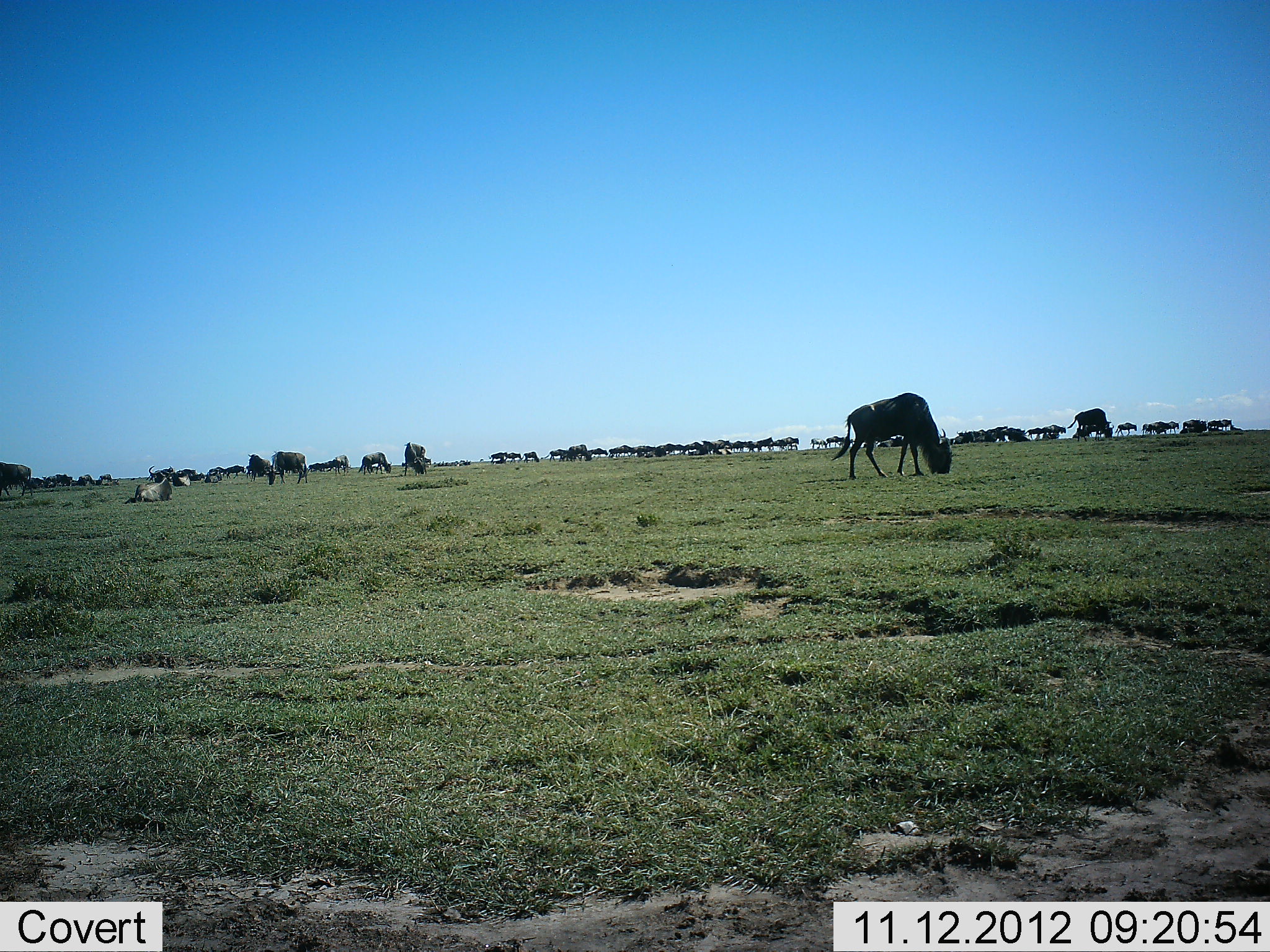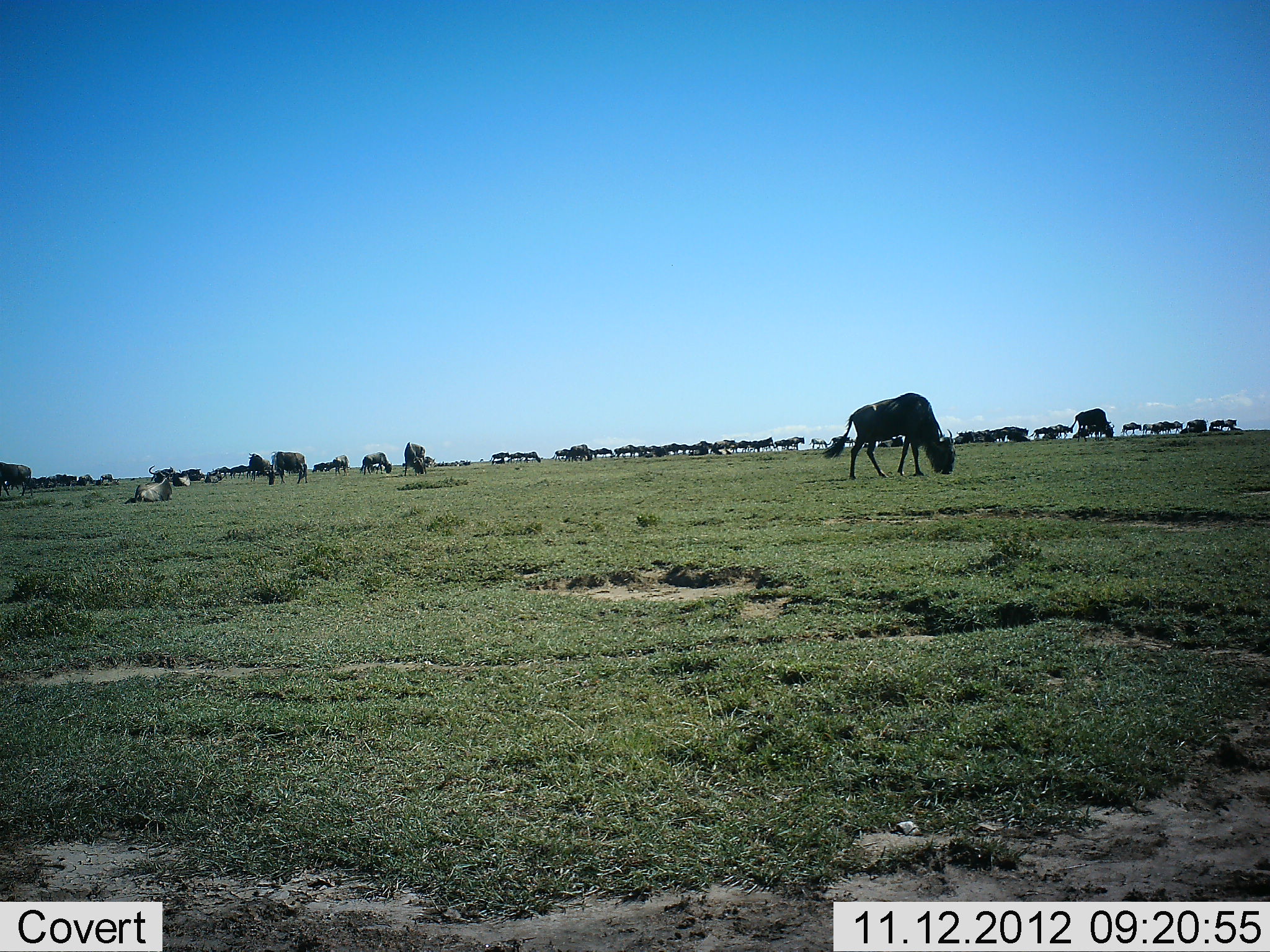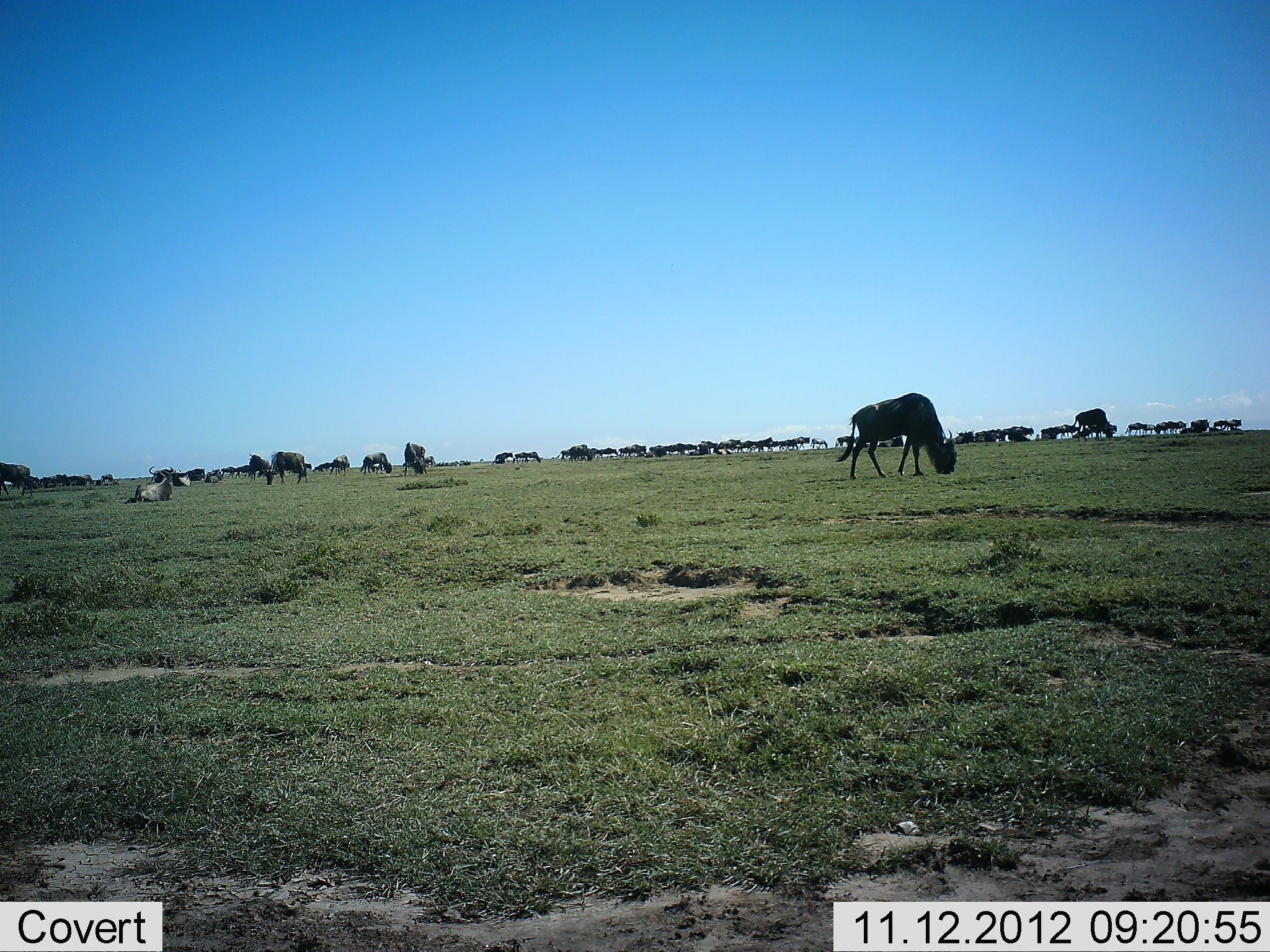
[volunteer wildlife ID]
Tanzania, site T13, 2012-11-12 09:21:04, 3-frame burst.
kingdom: Animalia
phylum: Chordata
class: Mammalia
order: Artiodactyla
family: Bovidae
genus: Connochaetes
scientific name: Connochaetes taurinus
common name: blue wildebeest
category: wildebeest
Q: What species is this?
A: Wildebeest (blue wildebeest) (Connochaetes taurinus).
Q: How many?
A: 11-50.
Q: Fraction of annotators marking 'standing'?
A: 40%.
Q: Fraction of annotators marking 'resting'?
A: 60%.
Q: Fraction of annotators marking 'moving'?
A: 70%.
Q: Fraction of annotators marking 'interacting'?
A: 10%.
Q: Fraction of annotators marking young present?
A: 0%.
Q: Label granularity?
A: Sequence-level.